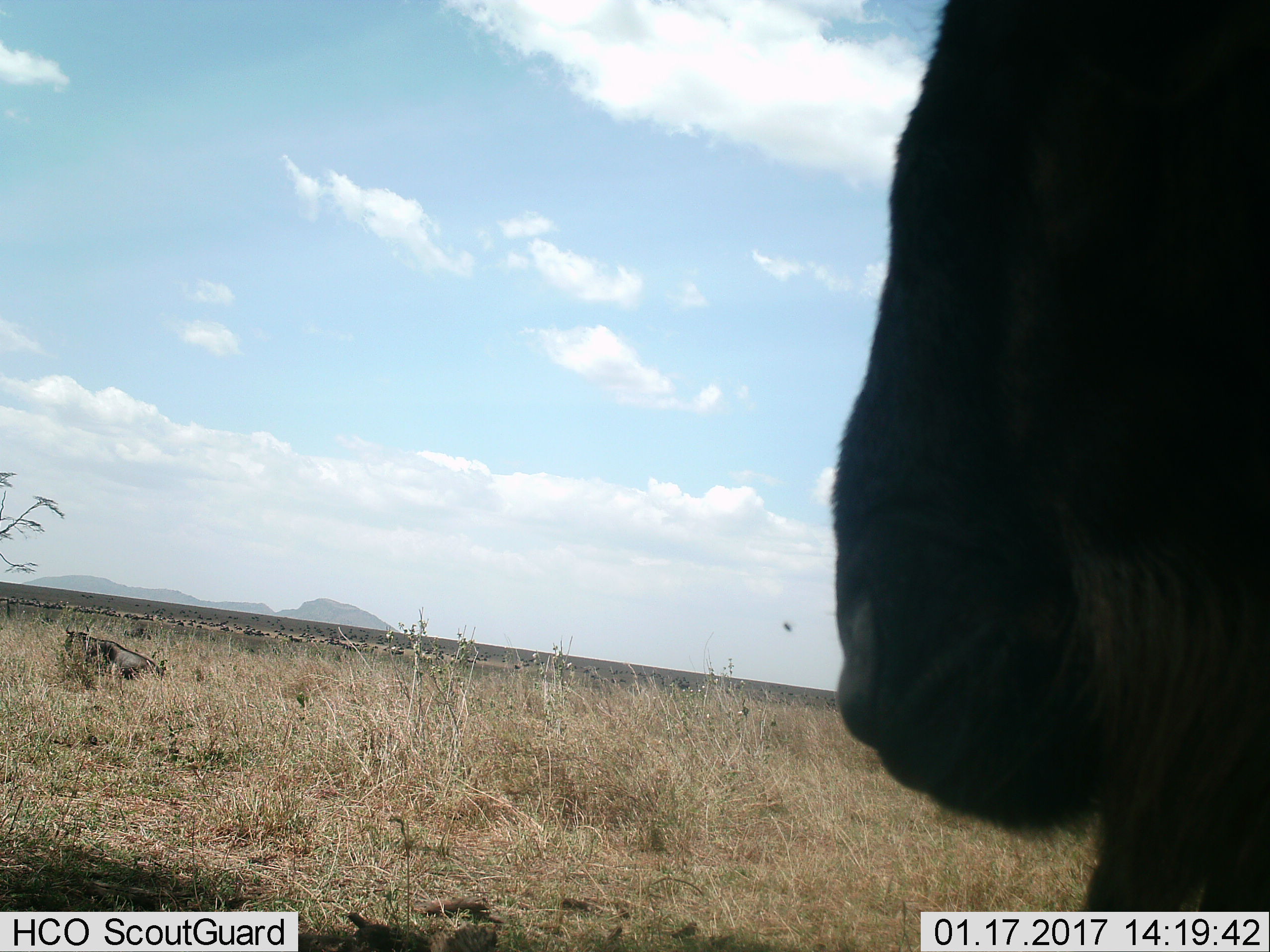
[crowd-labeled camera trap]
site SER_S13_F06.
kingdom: Animalia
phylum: Chordata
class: Mammalia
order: Artiodactyla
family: Bovidae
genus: Connochaetes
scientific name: Connochaetes taurinus taurinus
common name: blue wildebeest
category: wildebeestblue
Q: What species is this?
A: Wildebeestblue (blue wildebeest) (Connochaetes taurinus taurinus).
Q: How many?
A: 11-50.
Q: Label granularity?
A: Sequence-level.